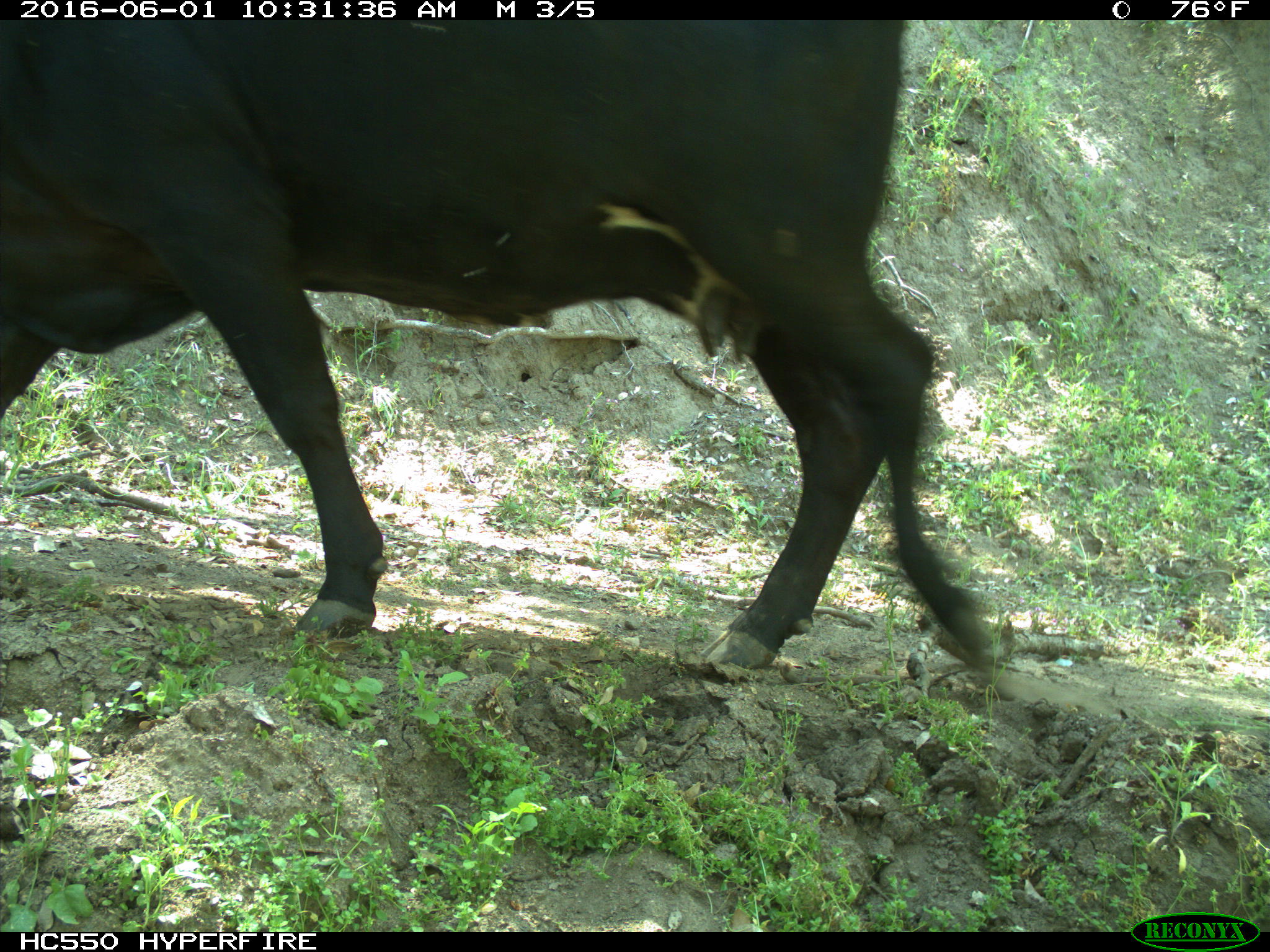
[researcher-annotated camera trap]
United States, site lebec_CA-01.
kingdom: Animalia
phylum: Chordata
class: Mammalia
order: Artiodactyla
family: Bovidae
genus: Bos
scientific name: Bos taurus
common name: domestic cow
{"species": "Bos taurus (domestic cow)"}